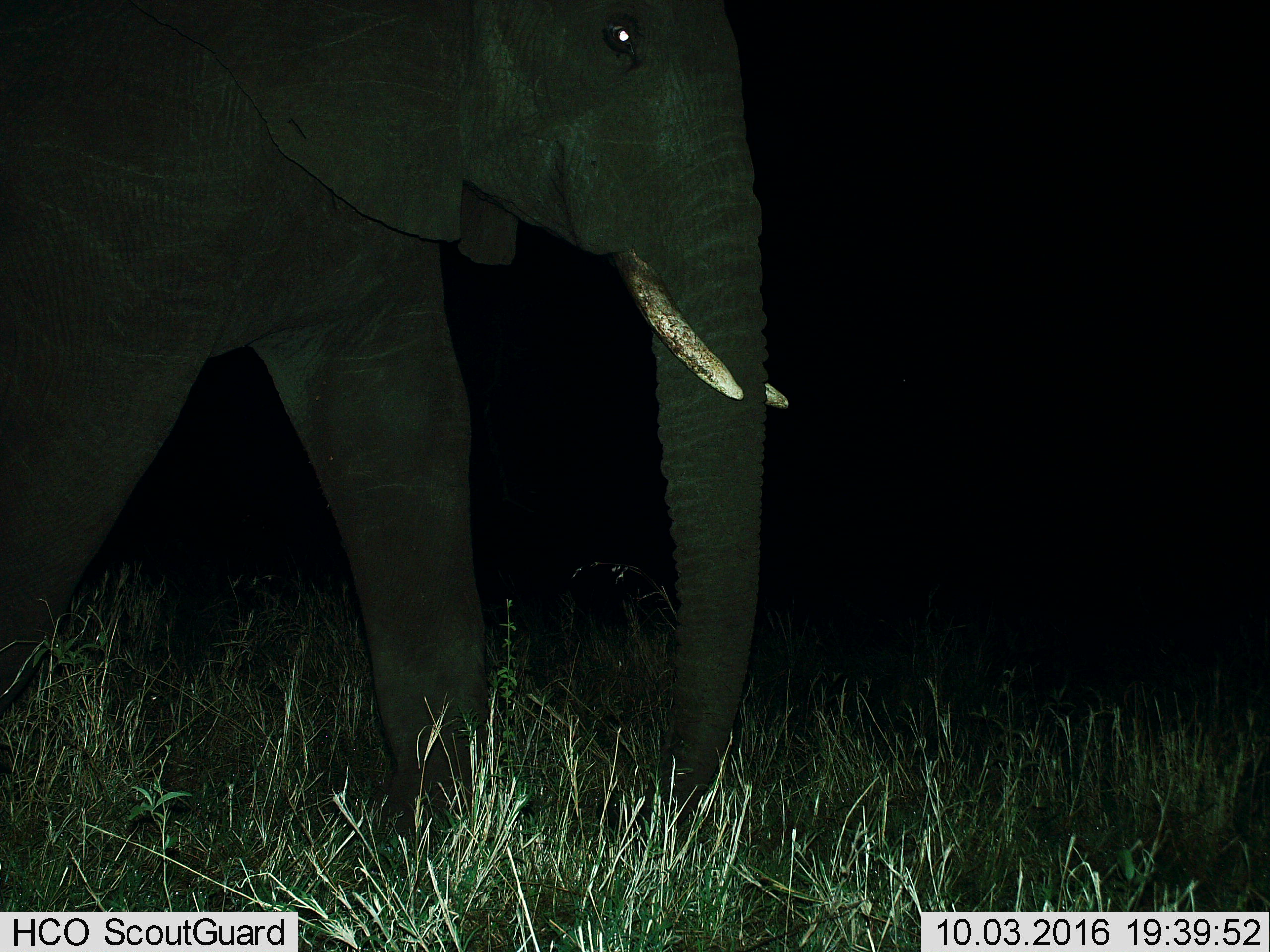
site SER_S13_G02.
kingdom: Animalia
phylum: Chordata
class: Mammalia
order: Proboscidea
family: Elephantidae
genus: Loxodonta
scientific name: Loxodonta africana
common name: african bush elephant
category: elephant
Elephant (african bush elephant) (Loxodonta africana), count 1. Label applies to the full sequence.